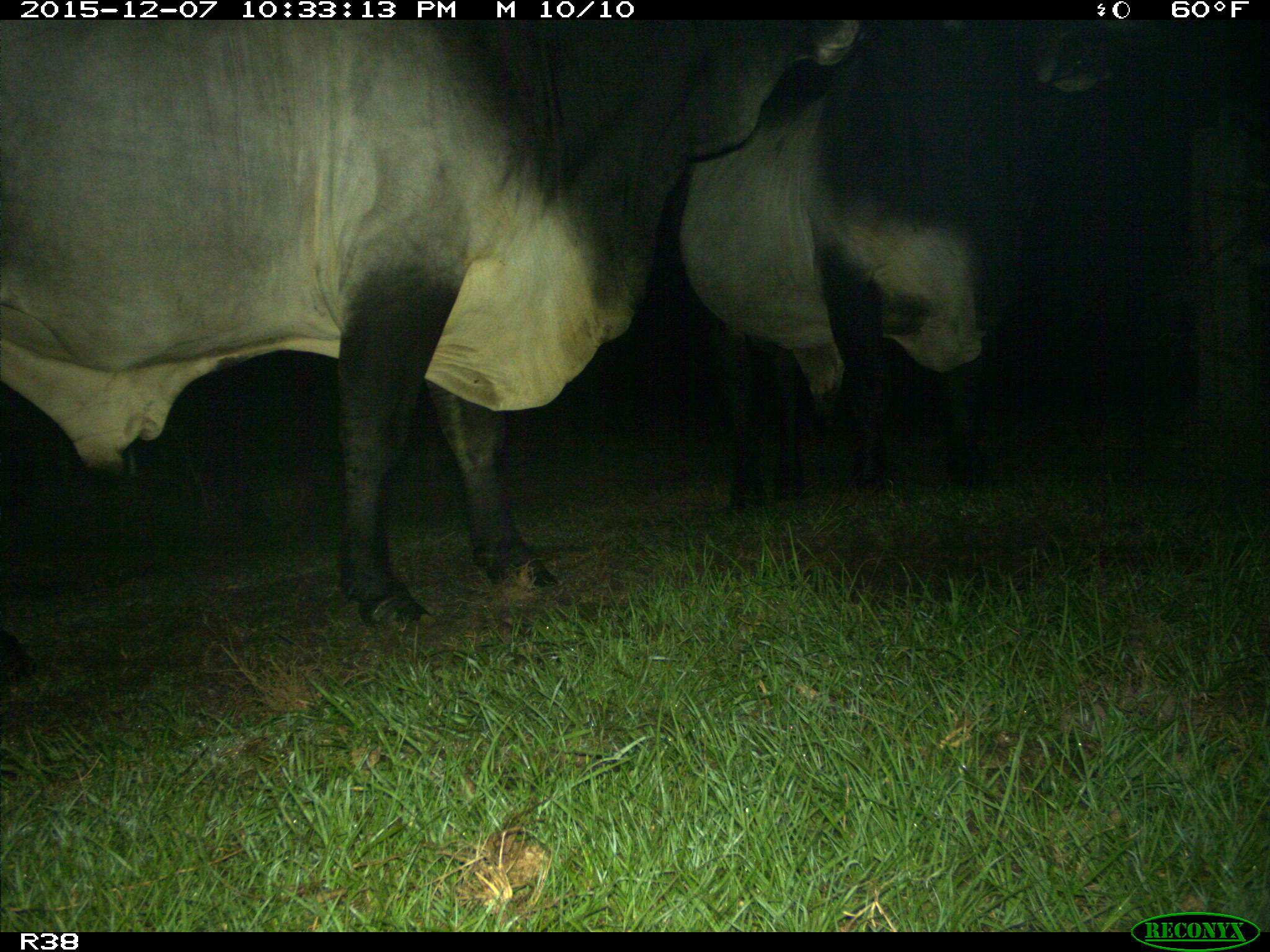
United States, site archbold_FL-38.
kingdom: Animalia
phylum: Chordata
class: Mammalia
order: Artiodactyla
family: Bovidae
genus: Bos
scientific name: Bos taurus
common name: domestic cow